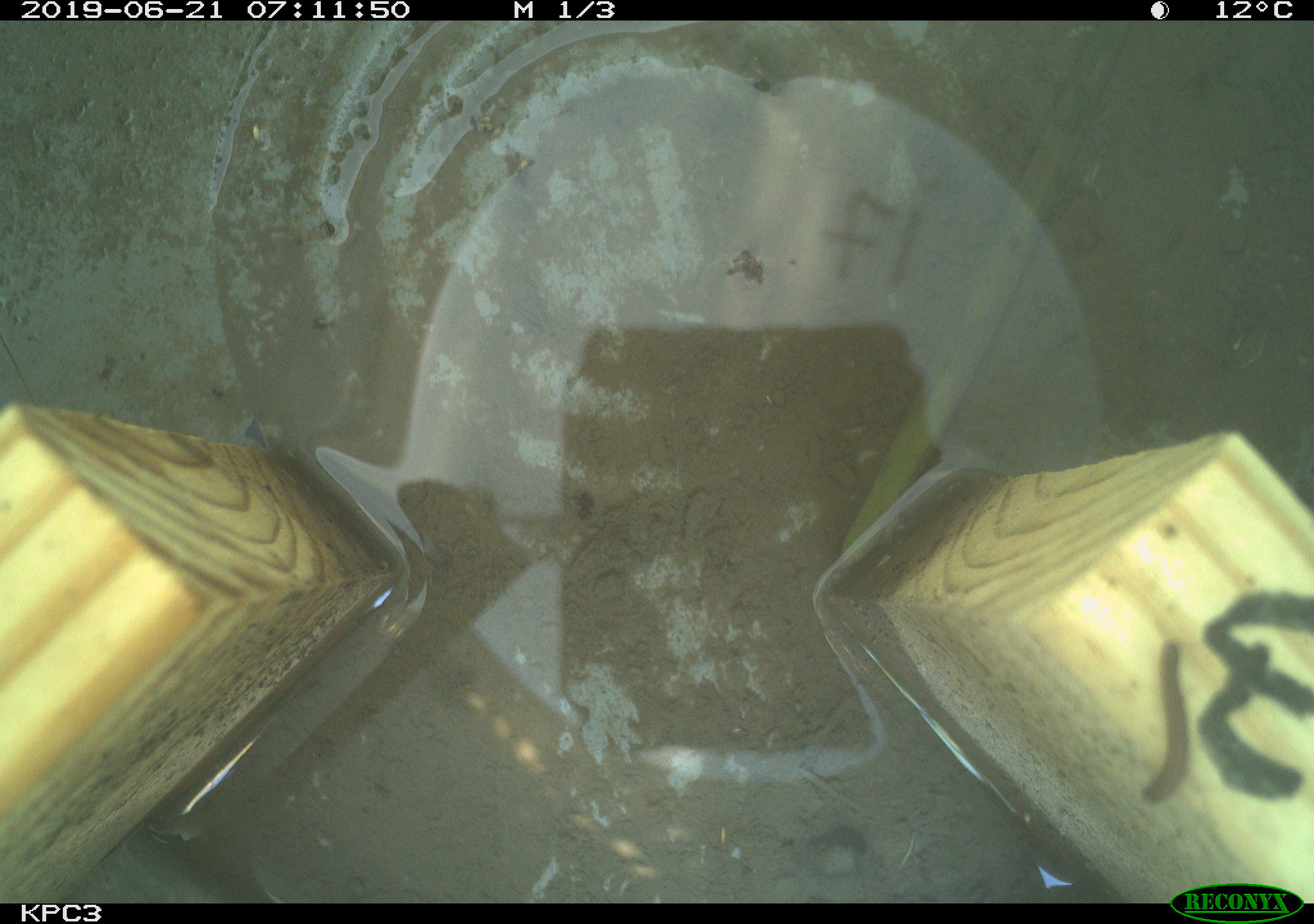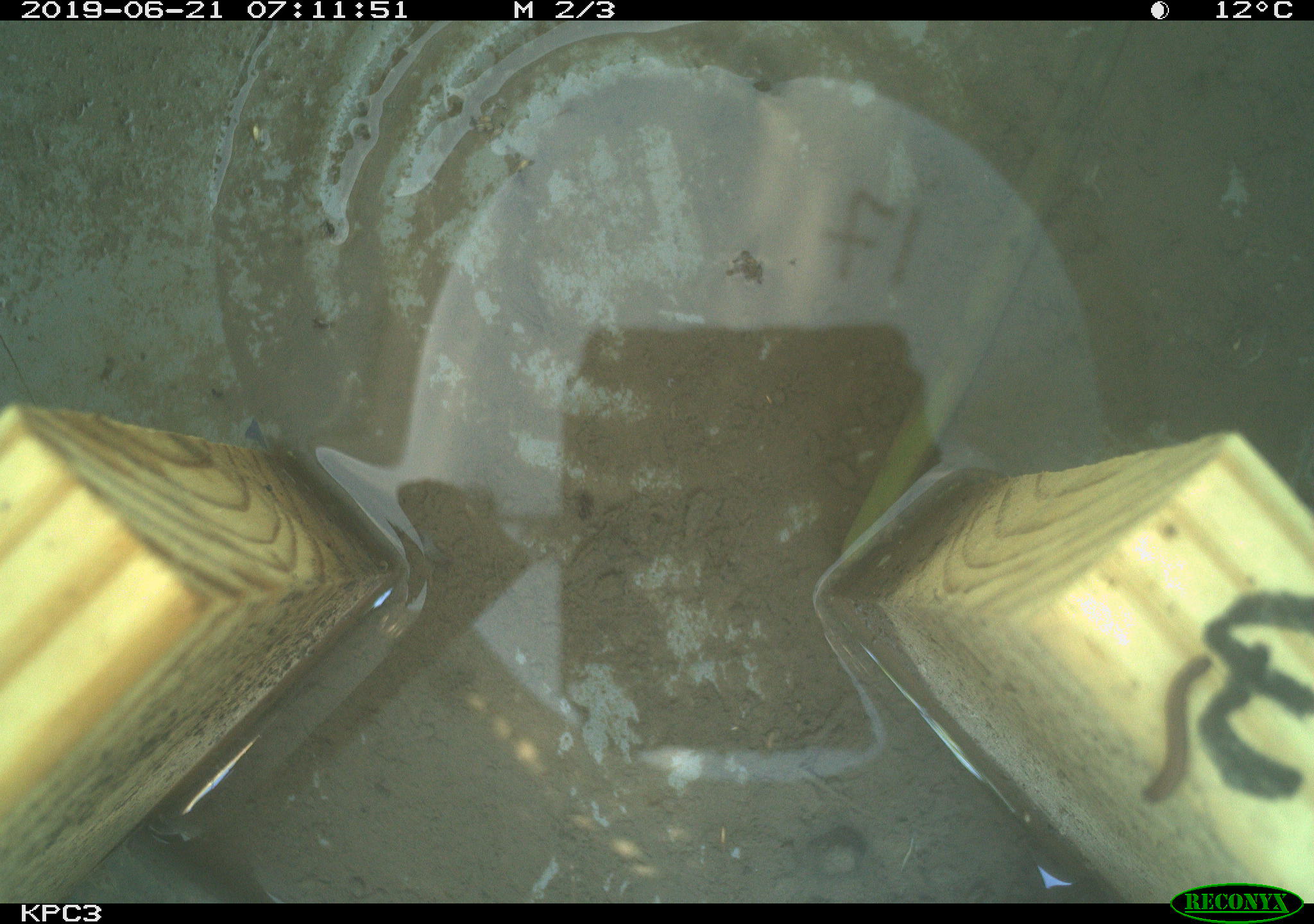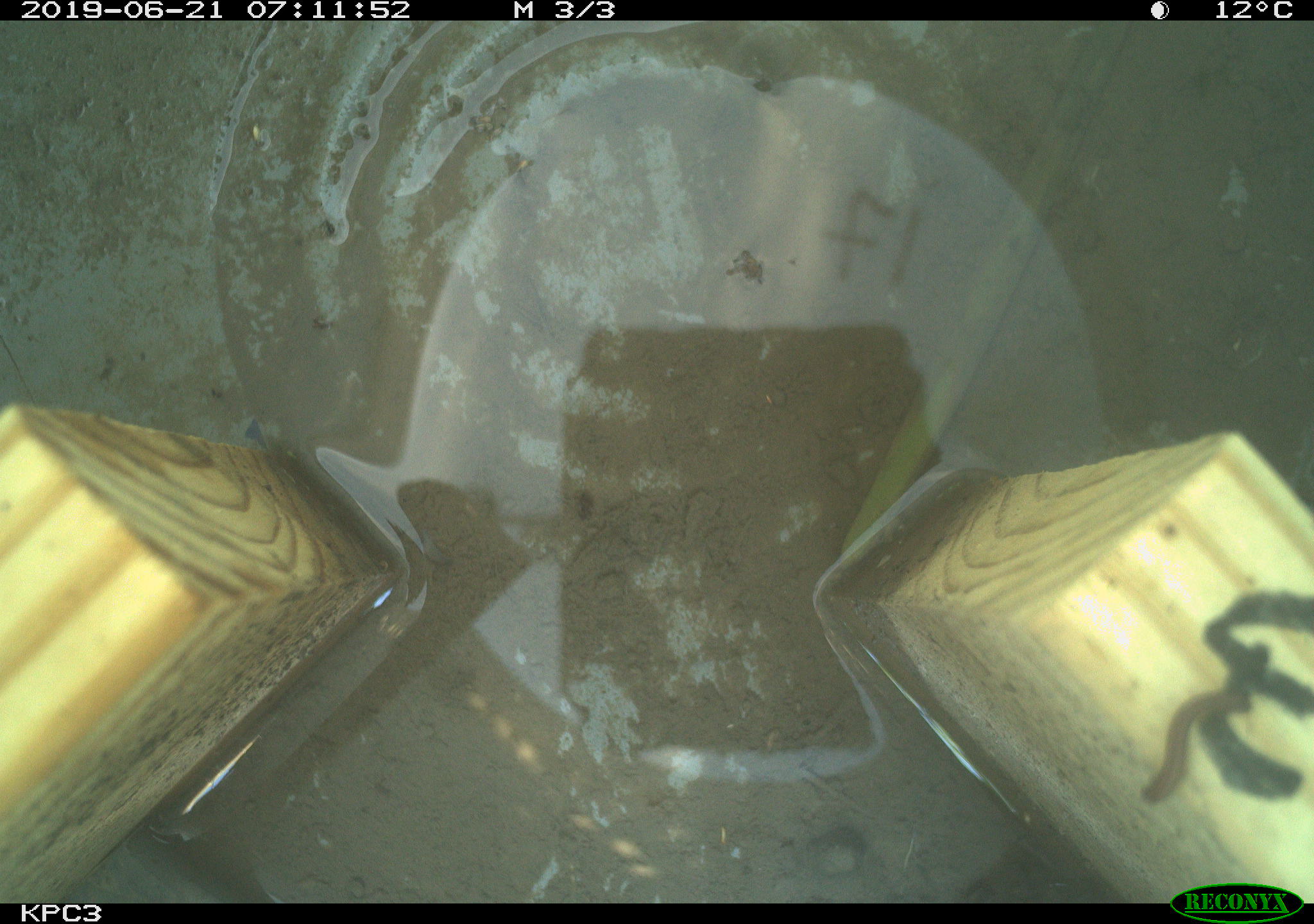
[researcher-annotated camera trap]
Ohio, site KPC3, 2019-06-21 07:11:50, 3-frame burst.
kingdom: Animalia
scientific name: Animalia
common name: animal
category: invertebrate